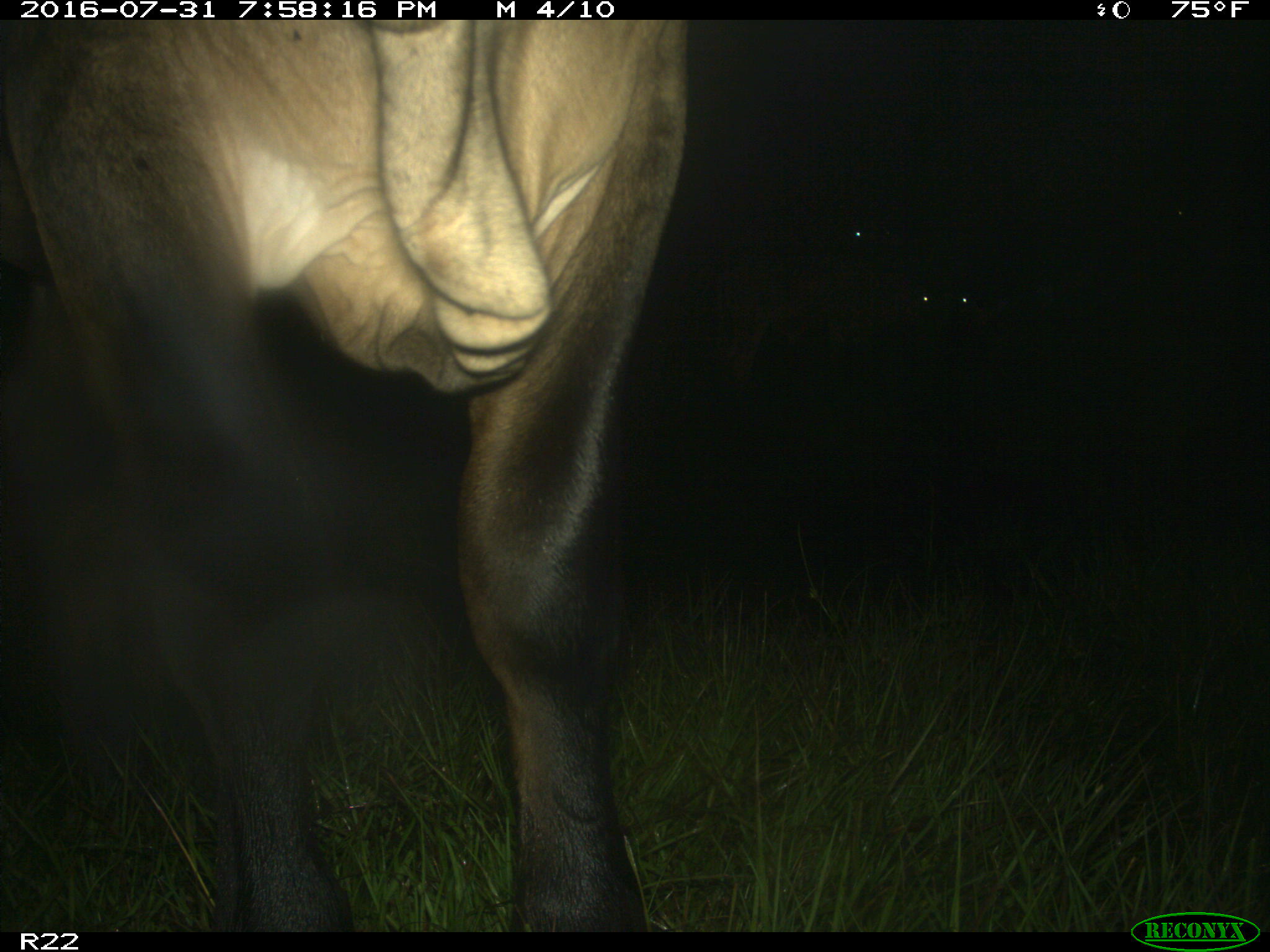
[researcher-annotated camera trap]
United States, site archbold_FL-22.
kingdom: Animalia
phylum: Chordata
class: Mammalia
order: Artiodactyla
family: Bovidae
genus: Bos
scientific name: Bos taurus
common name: domestic cow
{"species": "Bos taurus (domestic cow)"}